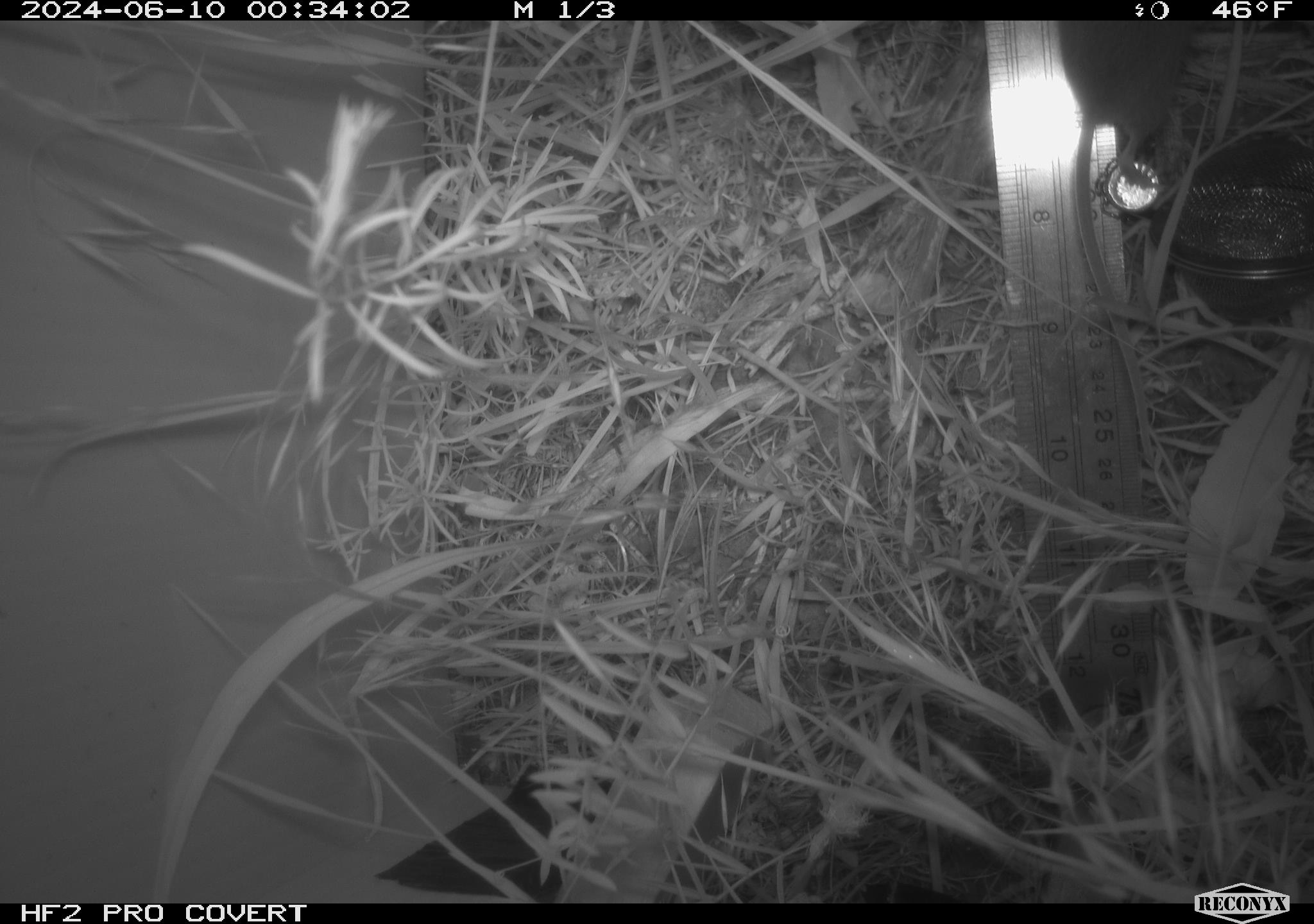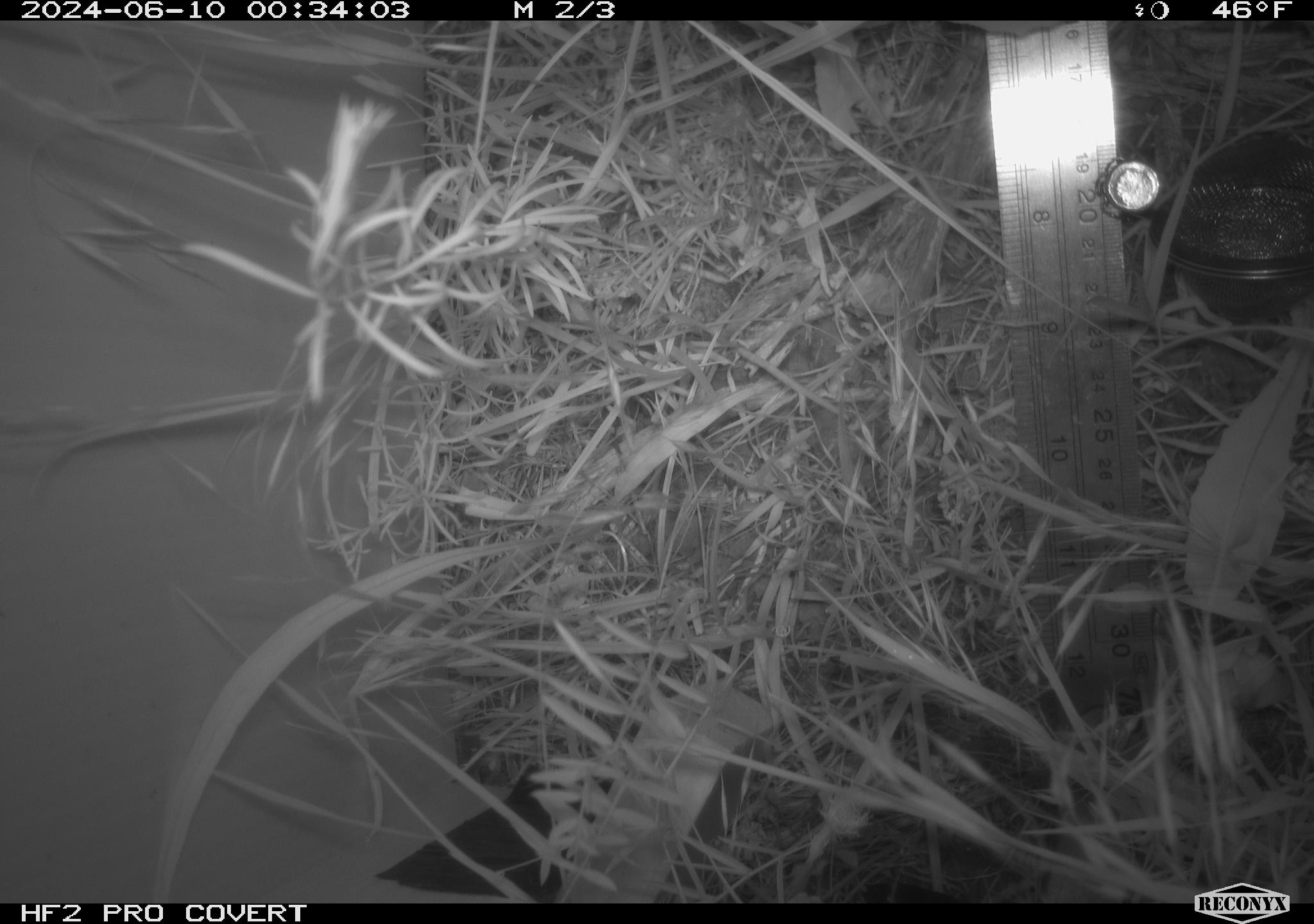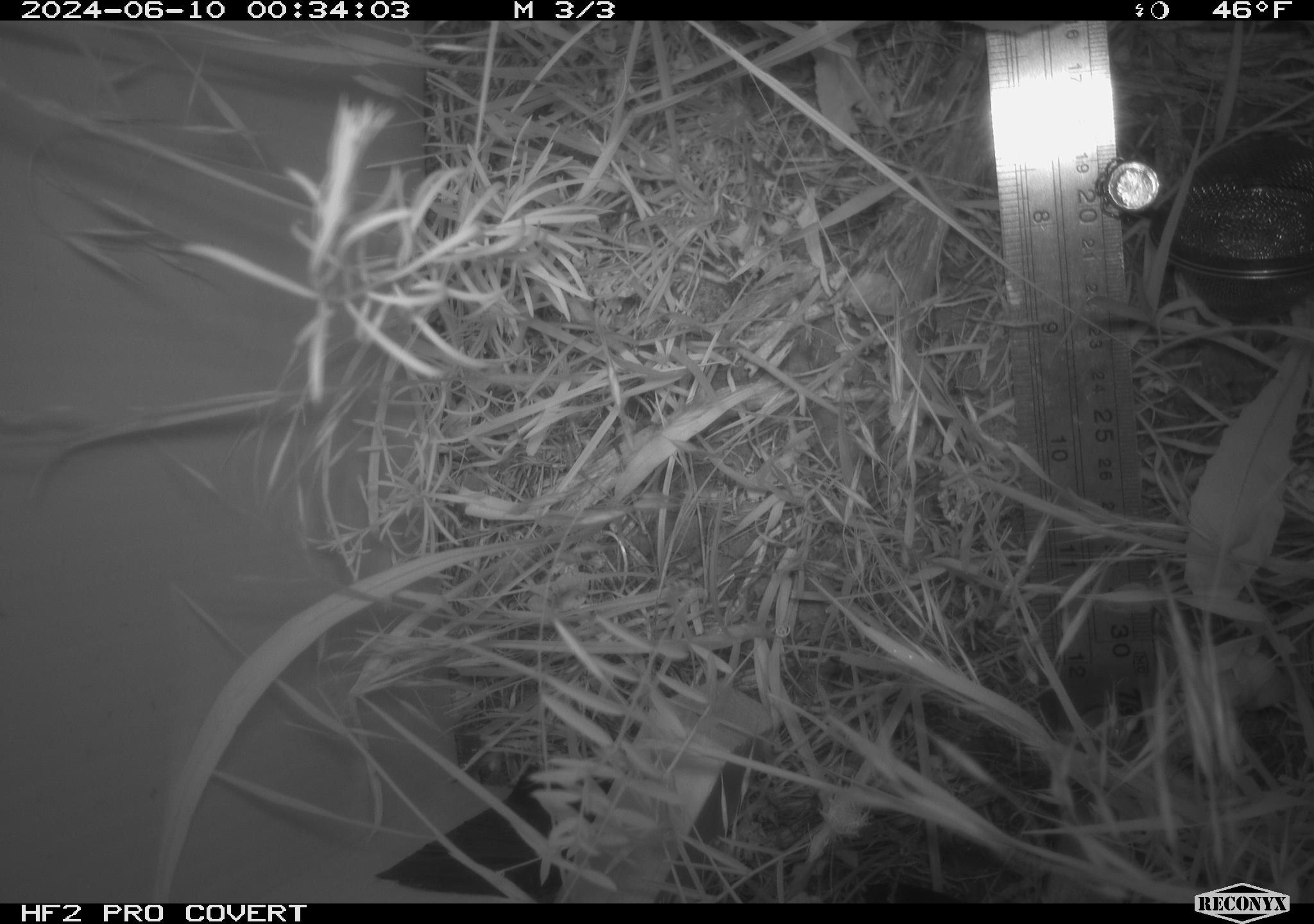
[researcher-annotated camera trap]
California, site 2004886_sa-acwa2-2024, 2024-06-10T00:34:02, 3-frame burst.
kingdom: Animalia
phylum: Chordata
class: Mammalia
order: Rodentia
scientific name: Rodentia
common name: mouse species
Mouse species (Rodentia).